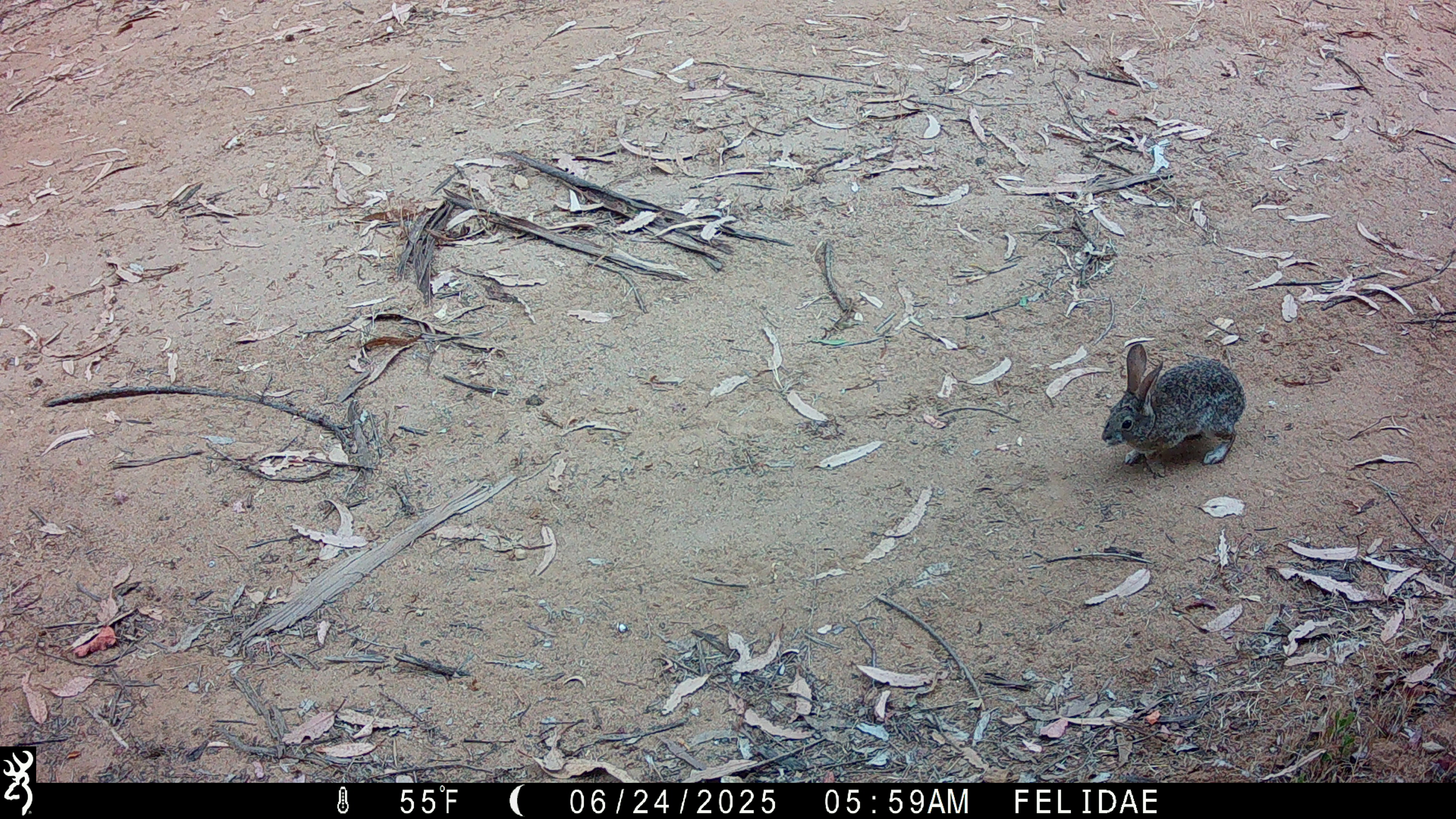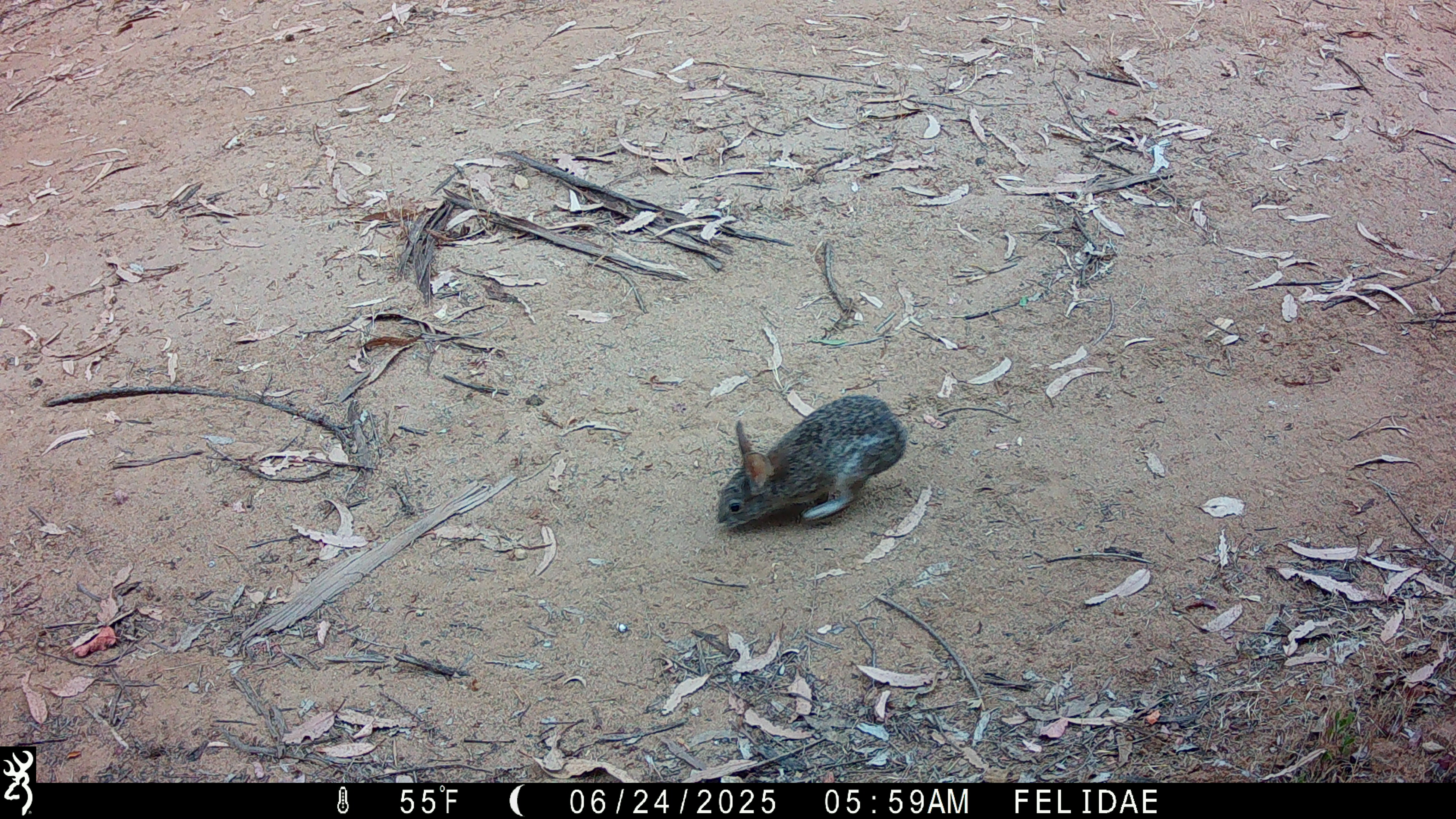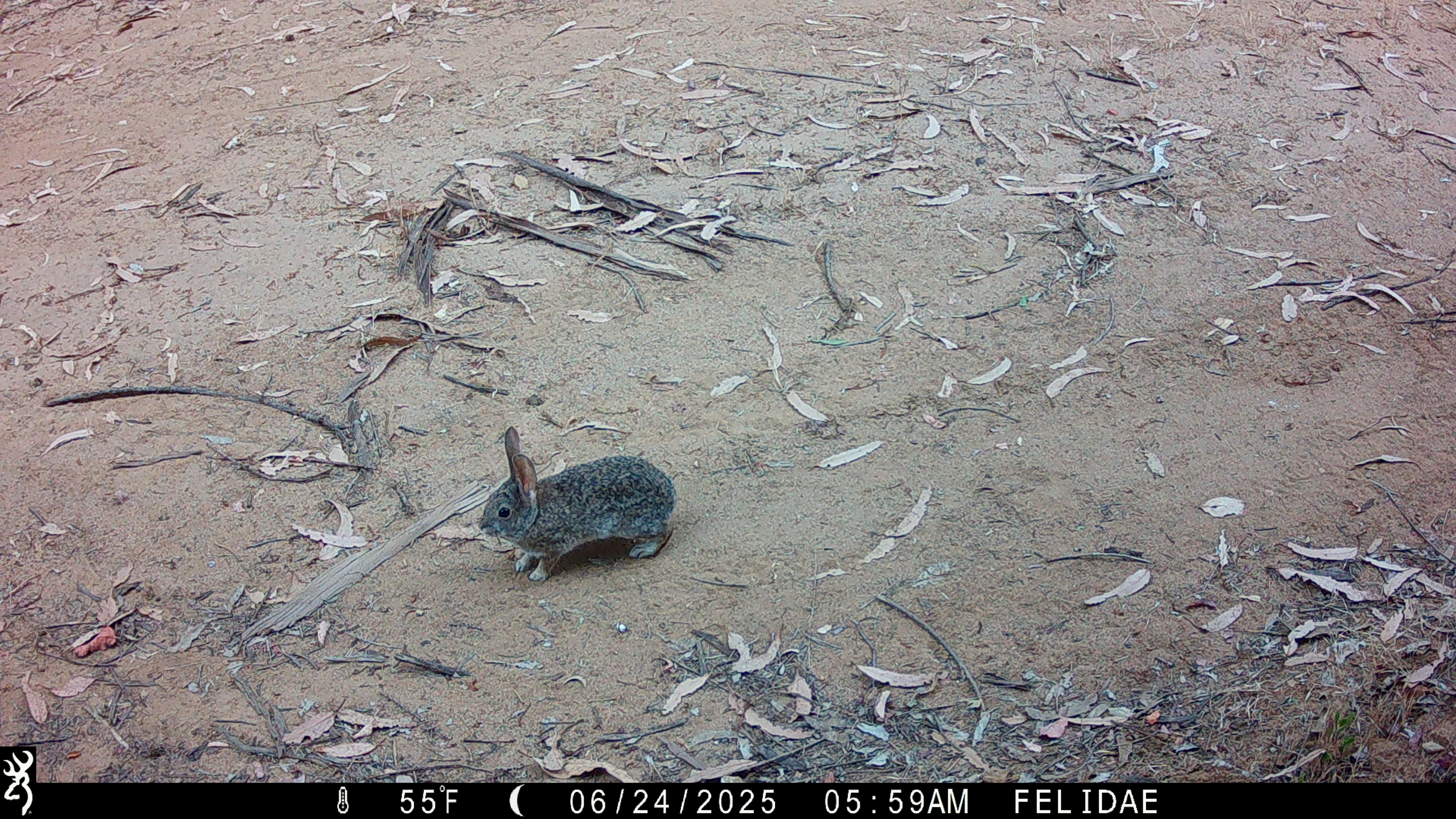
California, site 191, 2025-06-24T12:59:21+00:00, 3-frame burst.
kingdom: Animalia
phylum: Chordata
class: Mammalia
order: Lagomorpha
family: Leporidae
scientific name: Leporidae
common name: rabbit